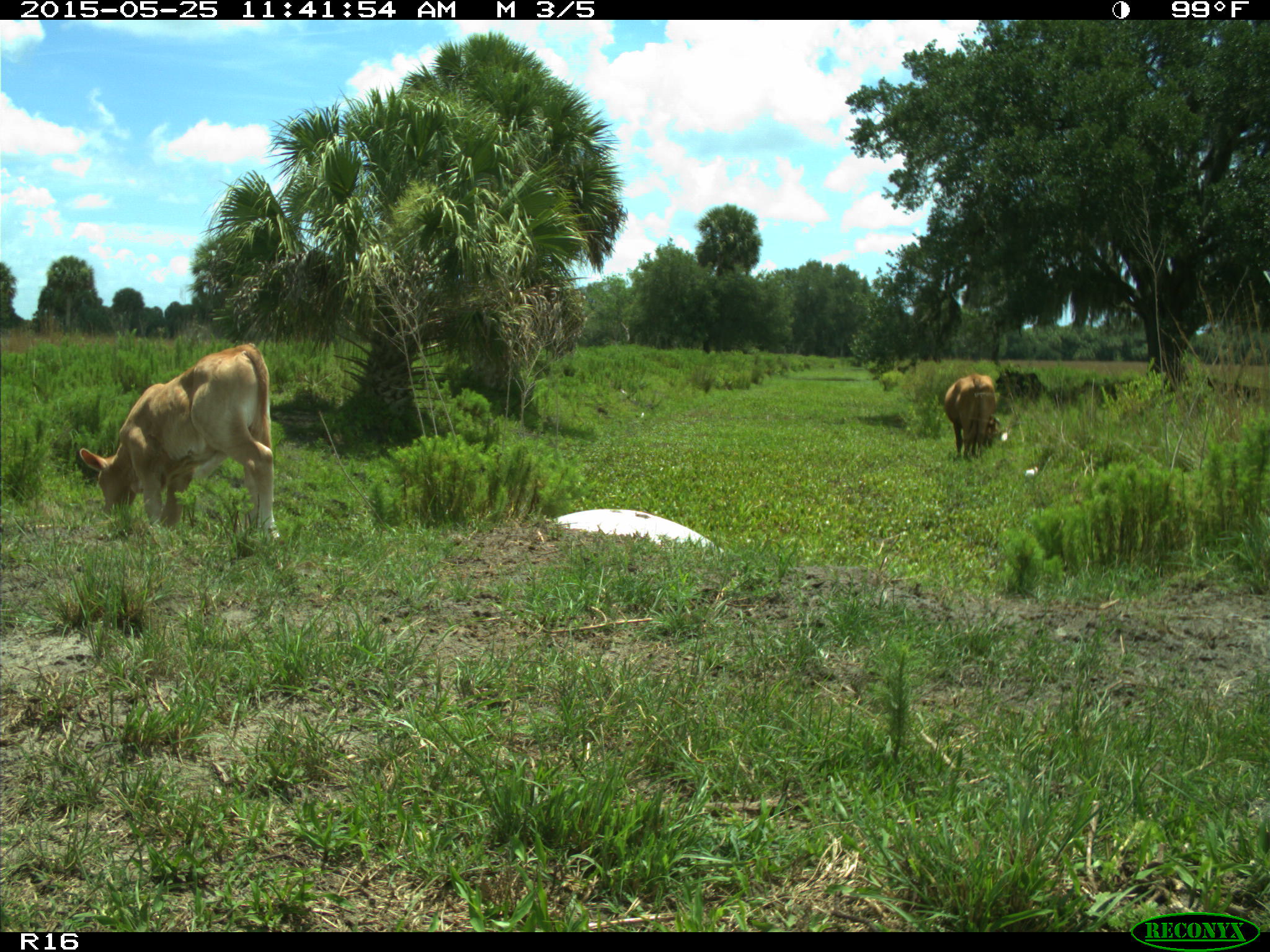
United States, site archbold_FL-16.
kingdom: Animalia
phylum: Chordata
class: Mammalia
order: Artiodactyla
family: Bovidae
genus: Bos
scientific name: Bos taurus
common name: domestic cow